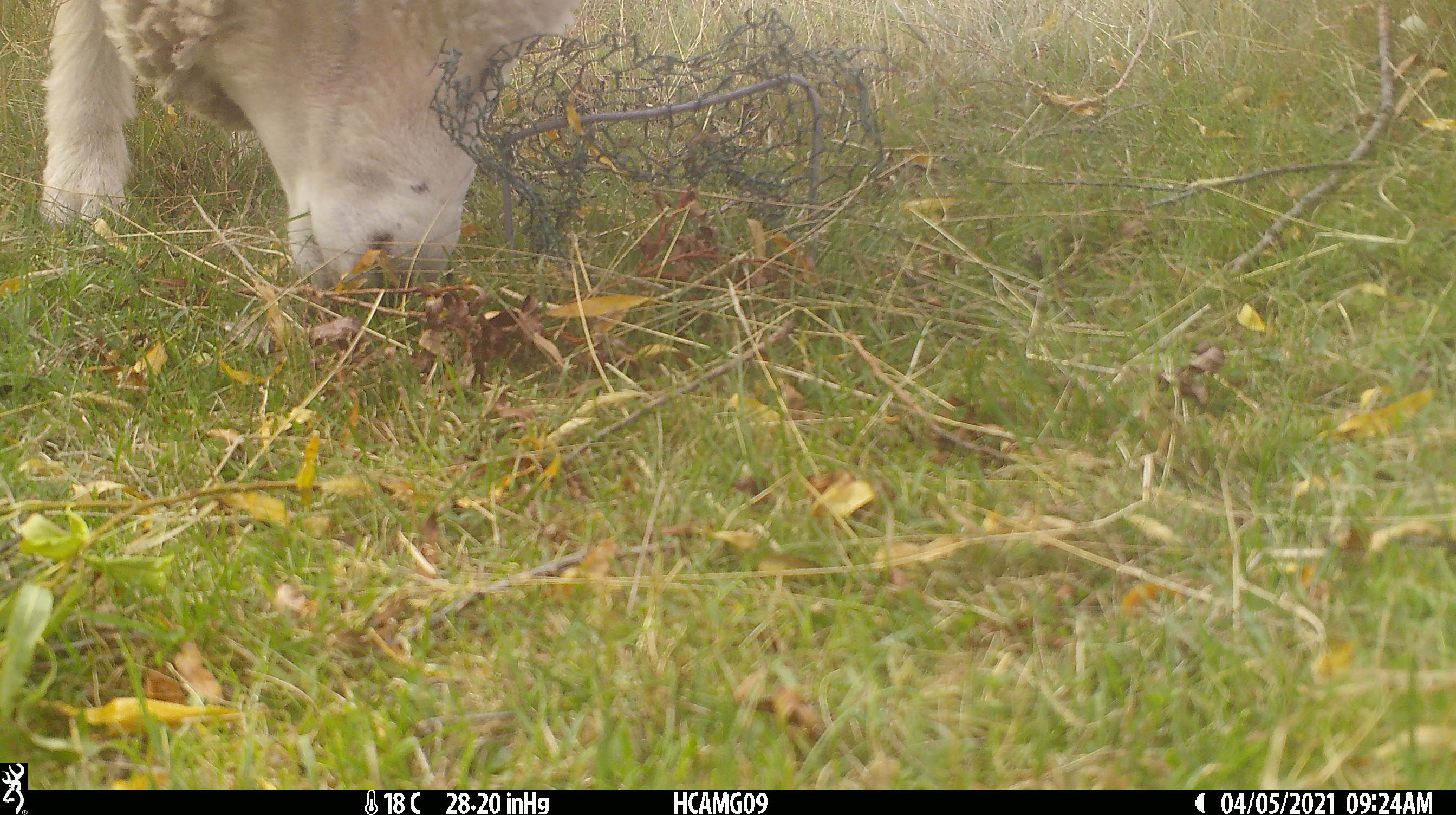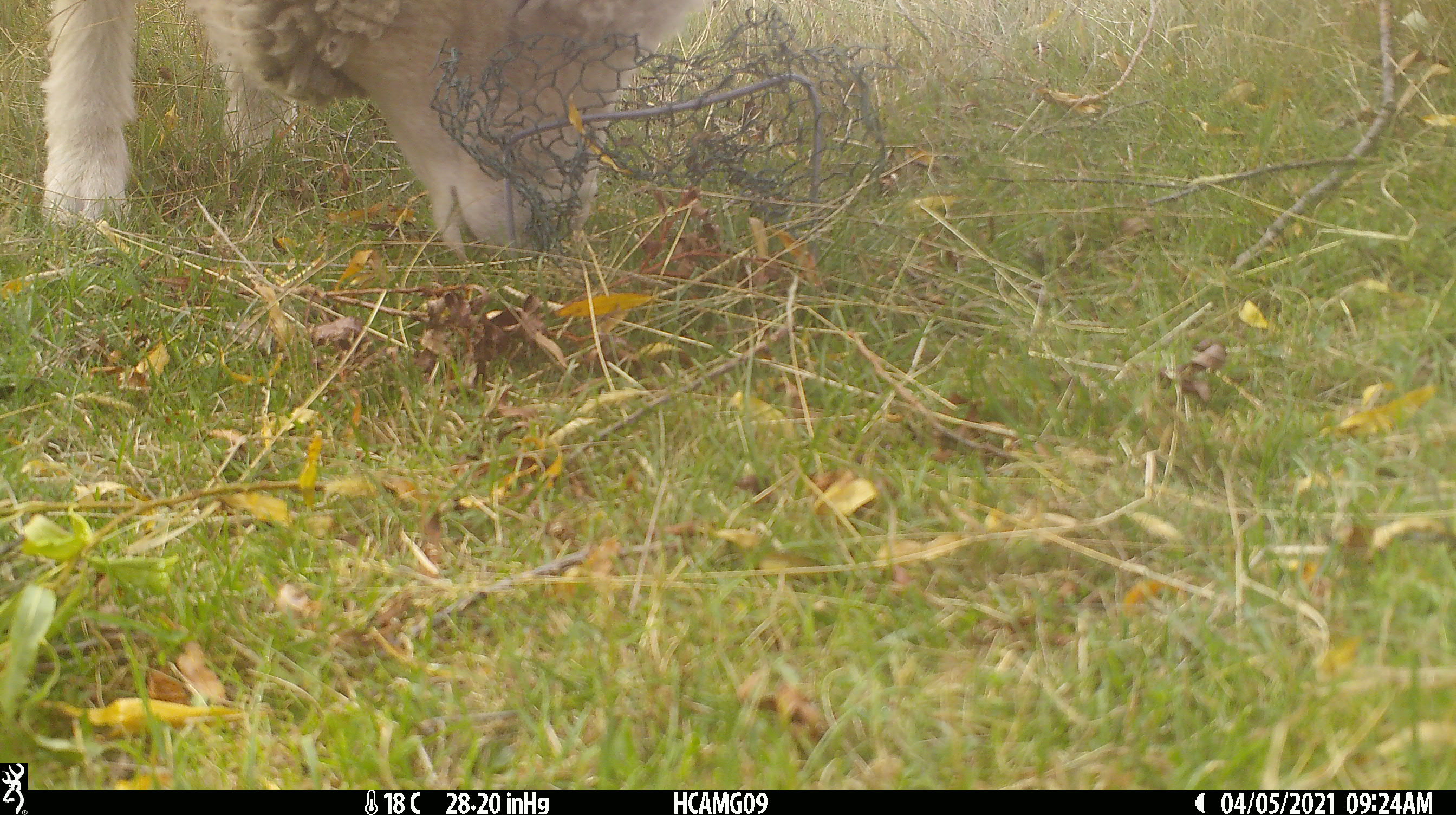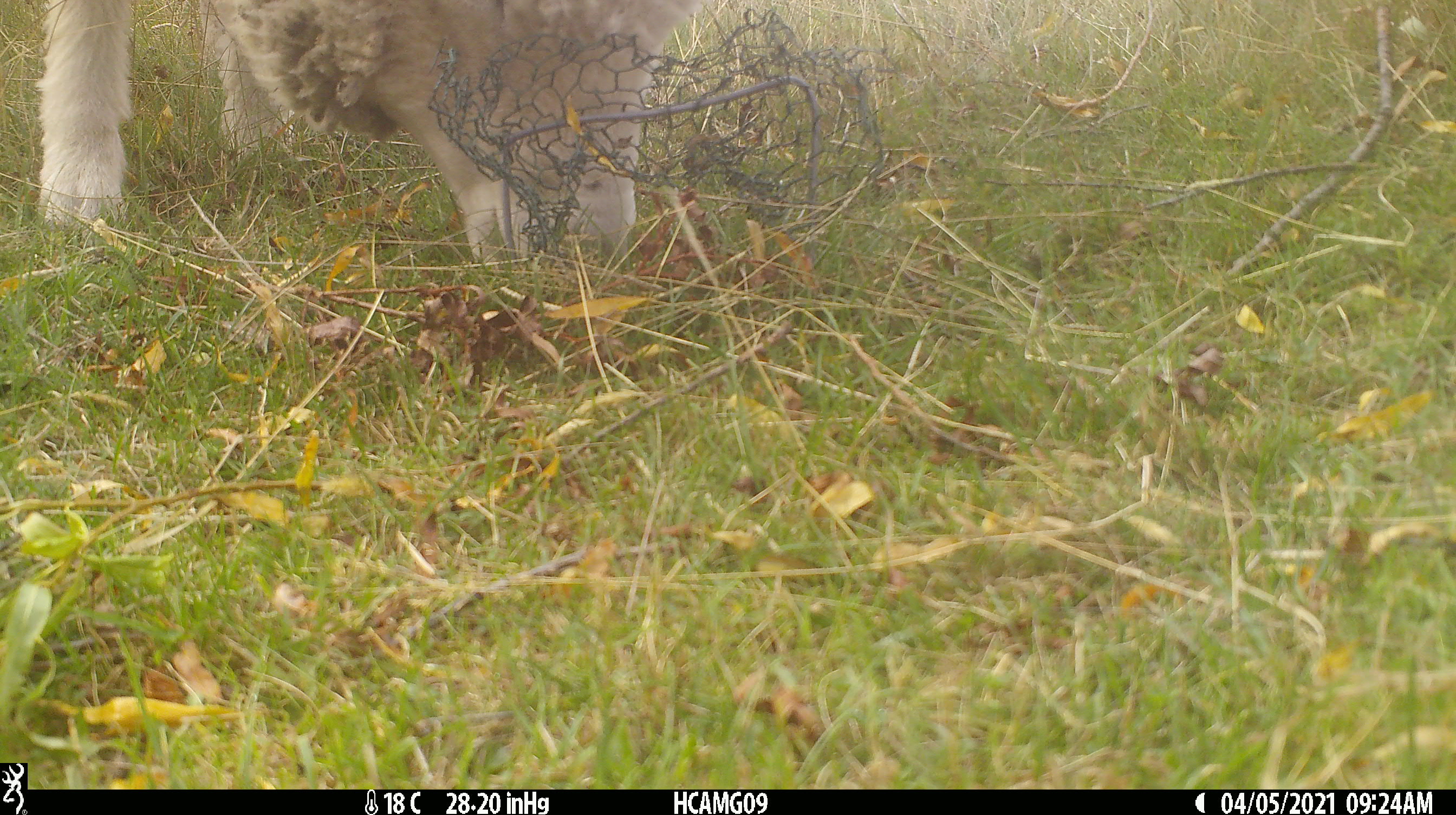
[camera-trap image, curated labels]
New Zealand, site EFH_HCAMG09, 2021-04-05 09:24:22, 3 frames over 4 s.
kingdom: Animalia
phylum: Chordata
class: Mammalia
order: Artiodactyla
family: Bovidae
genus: Ovis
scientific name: Ovis aries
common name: domestic sheep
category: sheep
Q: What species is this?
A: Sheep (domestic sheep) (Ovis aries).